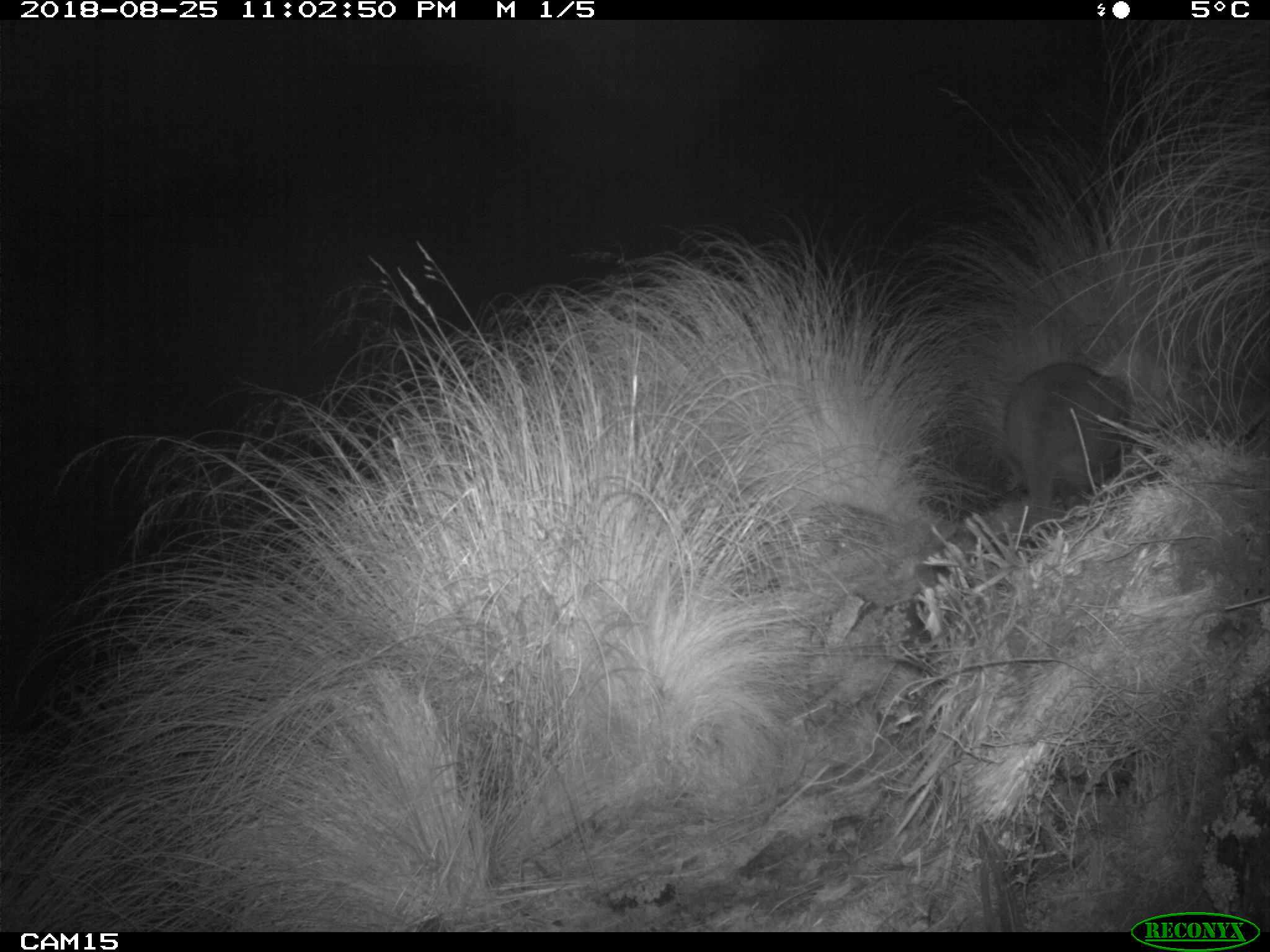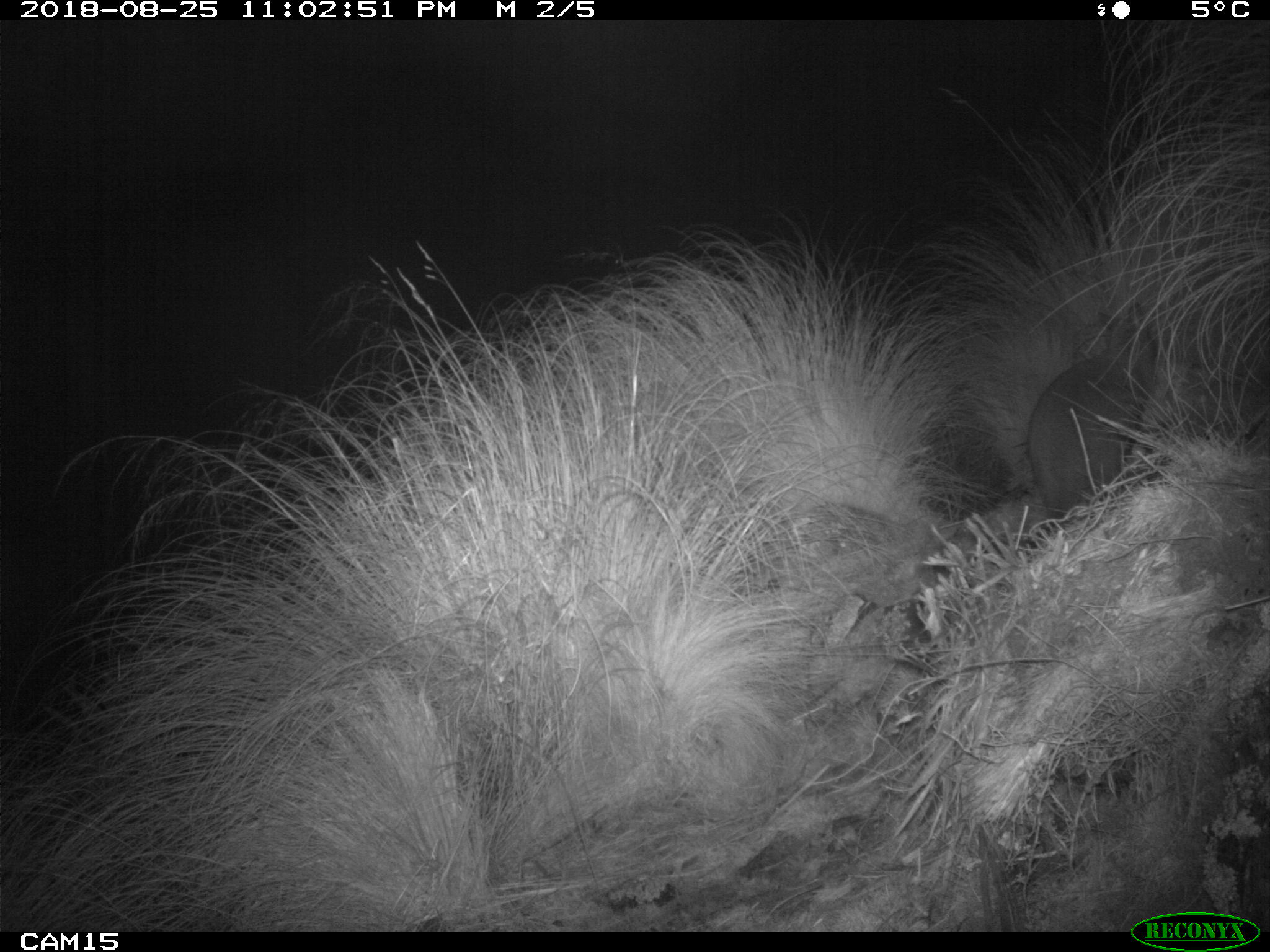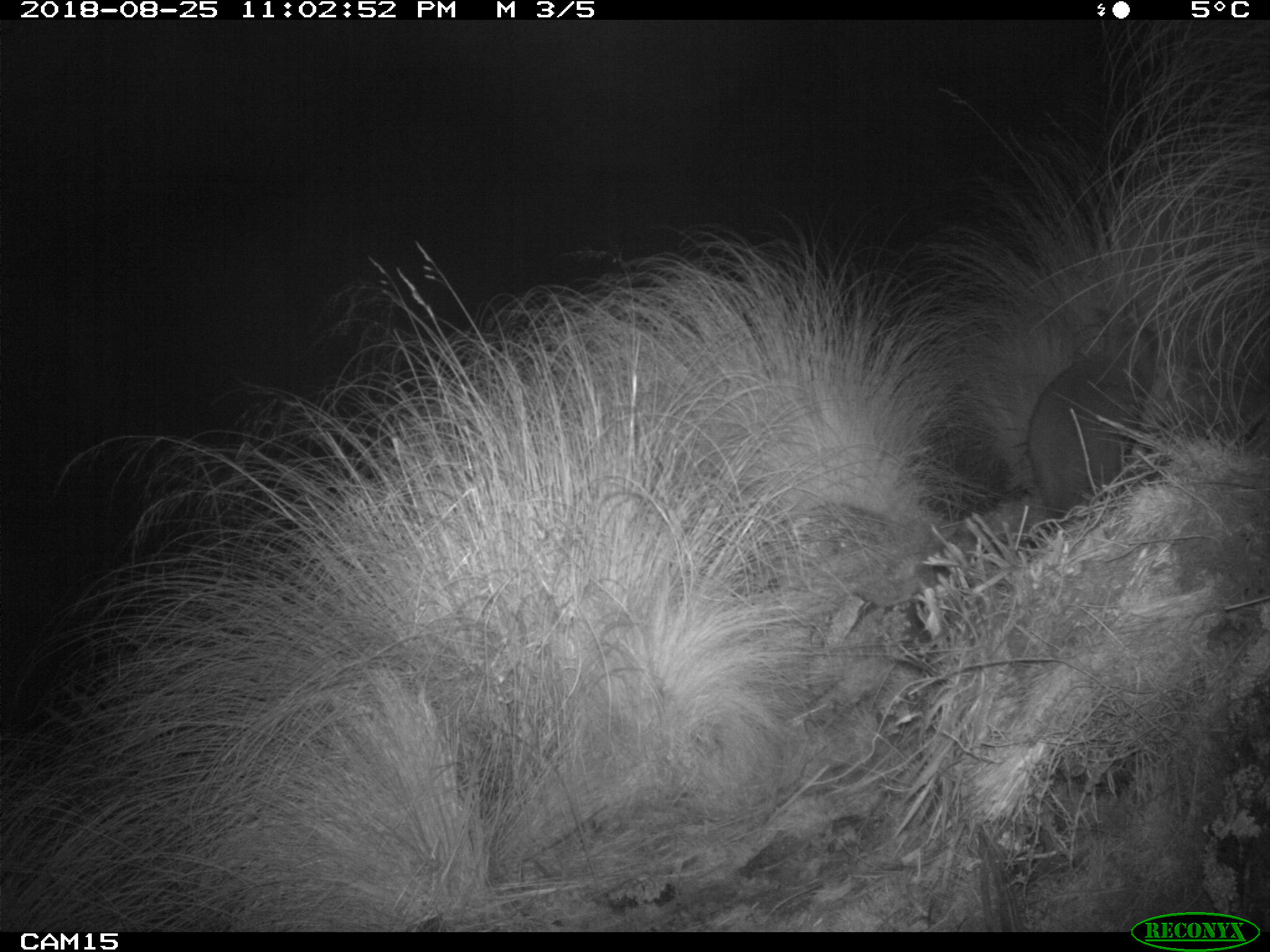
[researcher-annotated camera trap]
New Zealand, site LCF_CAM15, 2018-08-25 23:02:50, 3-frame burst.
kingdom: Animalia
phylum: Chordata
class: Mammalia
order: Diprotodontia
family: Macropodidae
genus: Notamacropus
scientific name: Notamacropus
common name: wallaby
Wallaby (Notamacropus).